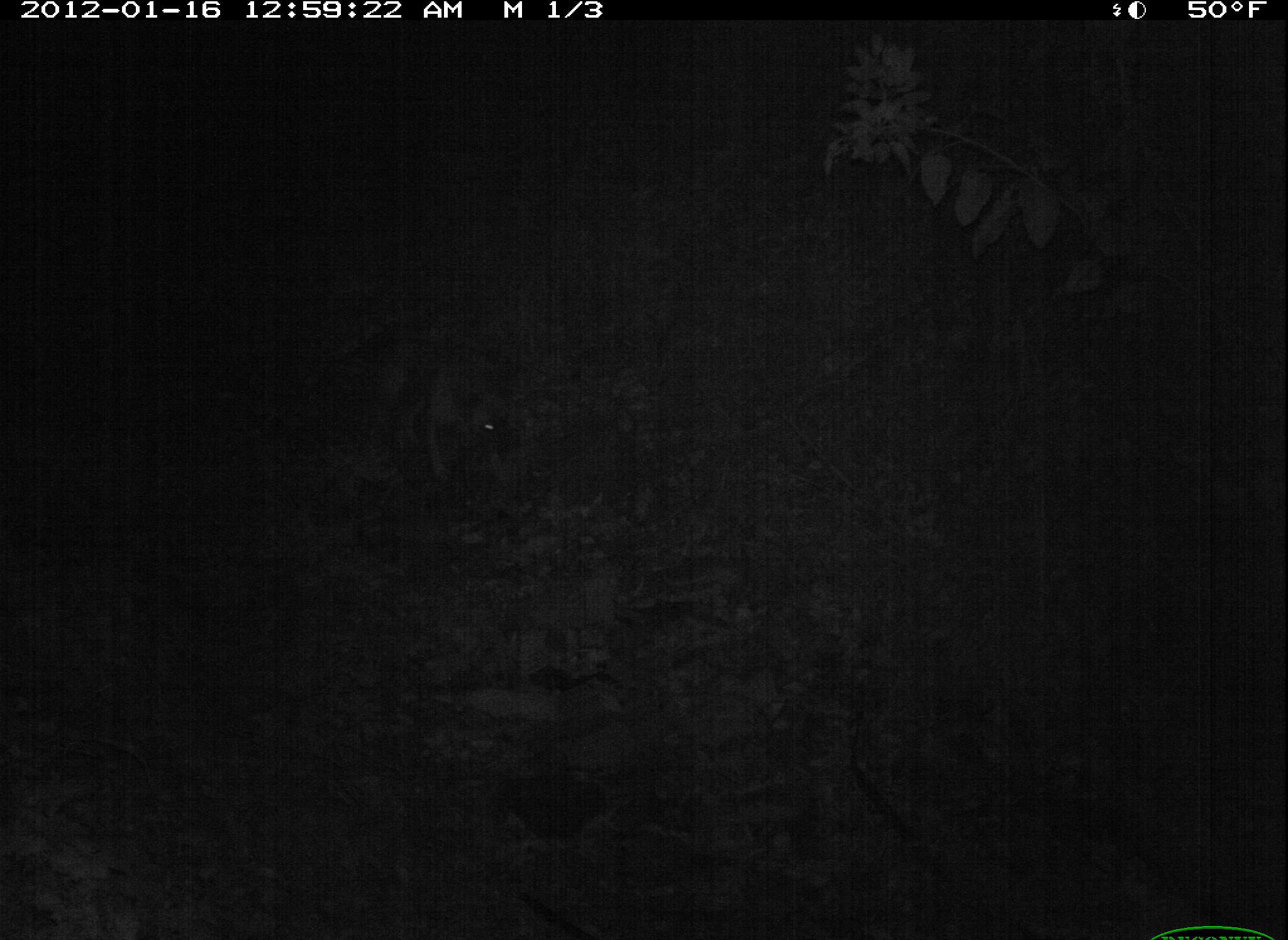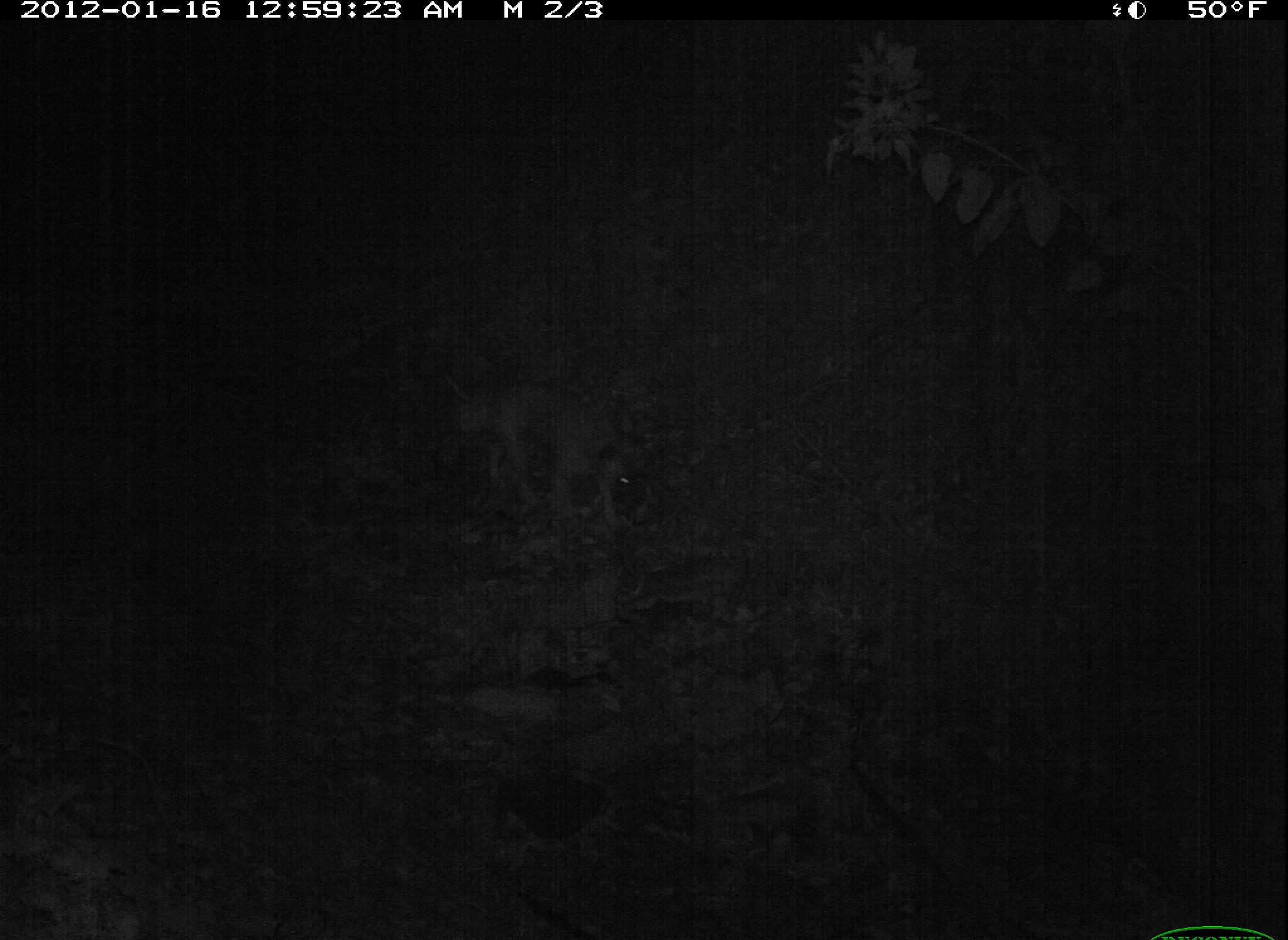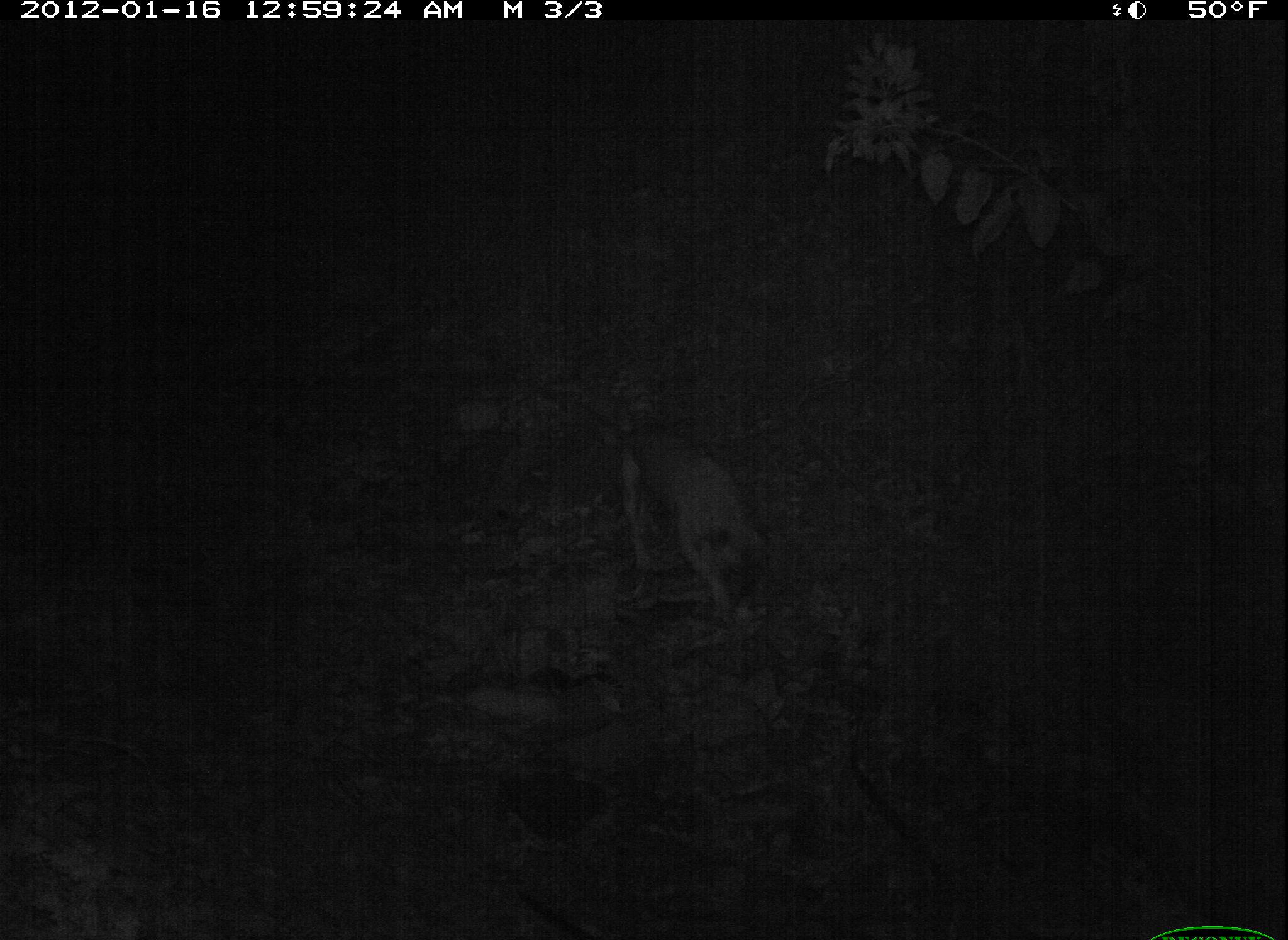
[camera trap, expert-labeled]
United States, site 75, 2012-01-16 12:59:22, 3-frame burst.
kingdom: Animalia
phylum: Chordata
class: Mammalia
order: Carnivora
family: Canidae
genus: Canis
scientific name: Canis familiaris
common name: domestic dog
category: dog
Dog (domestic dog) (Canis familiaris).